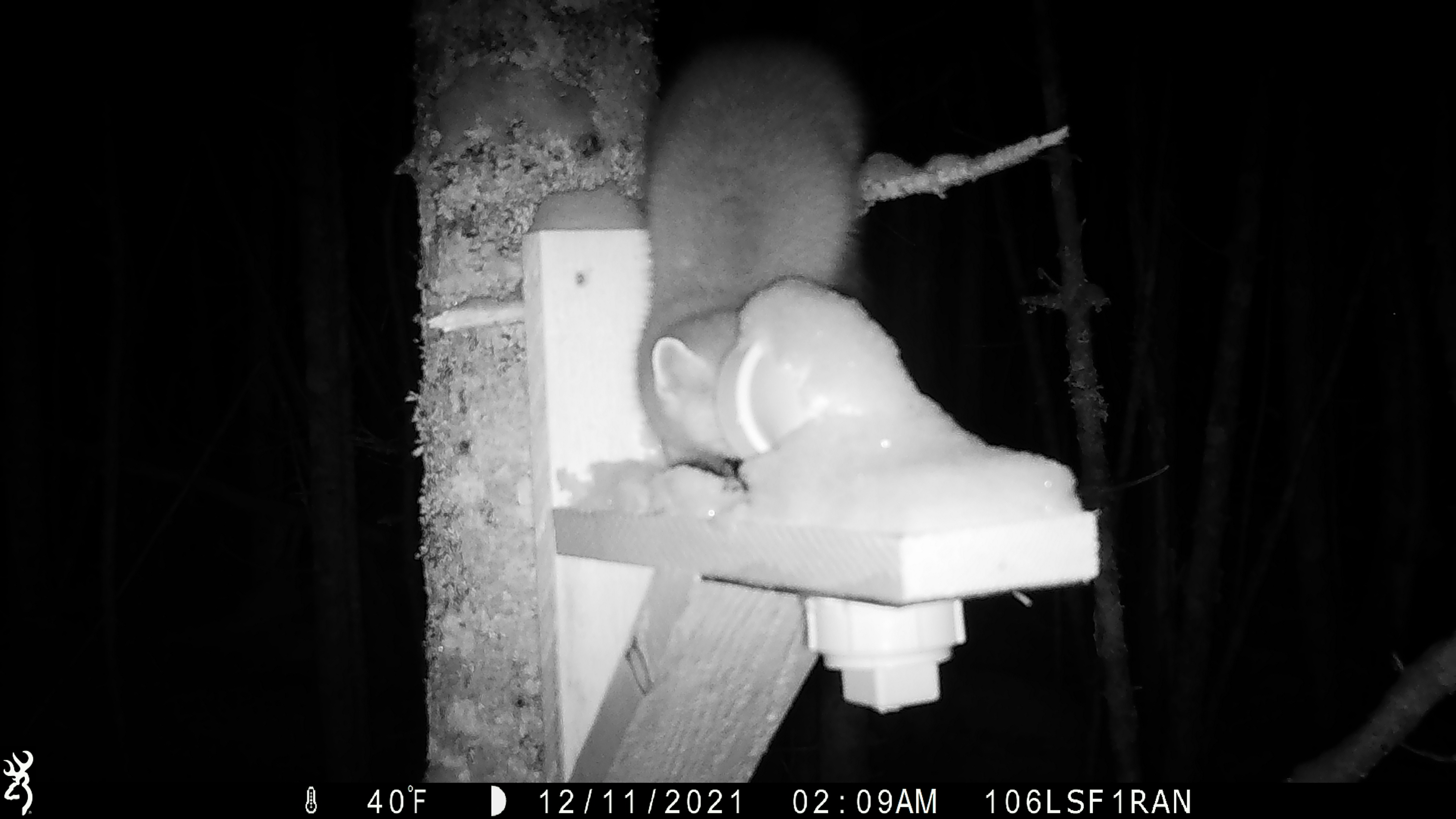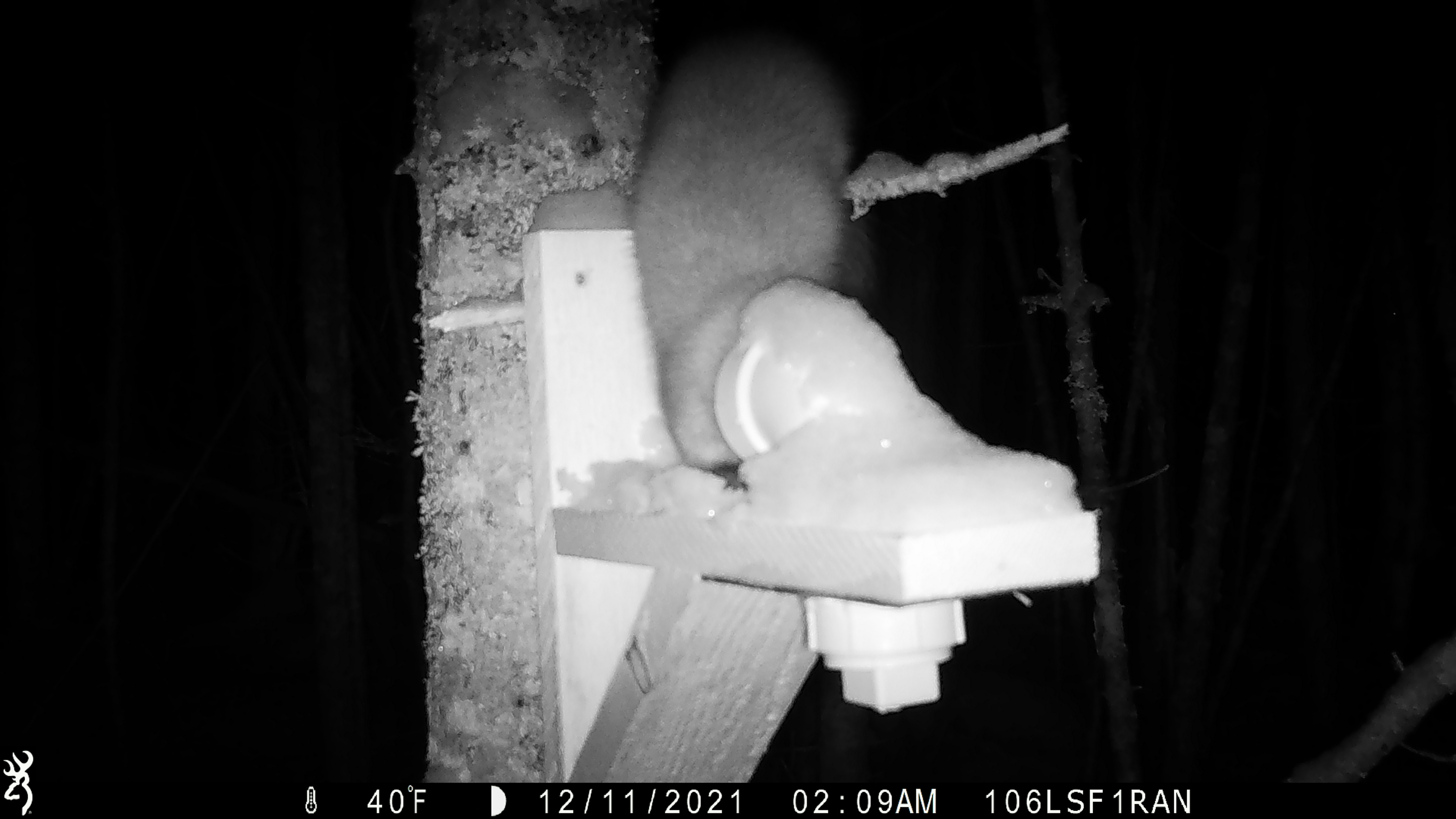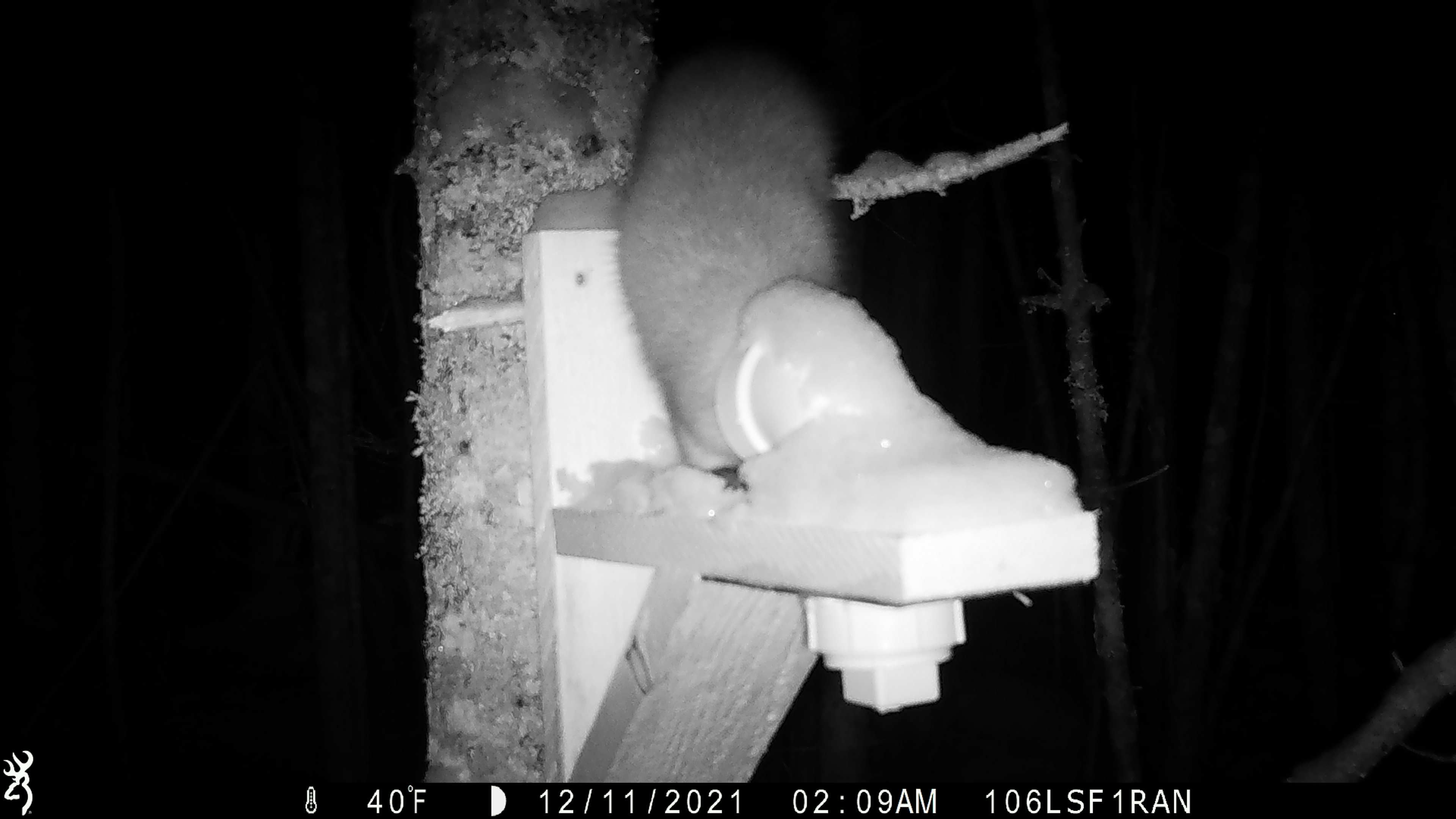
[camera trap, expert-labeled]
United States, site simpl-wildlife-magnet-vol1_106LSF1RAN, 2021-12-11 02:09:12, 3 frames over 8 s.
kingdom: Animalia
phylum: Chordata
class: Mammalia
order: Carnivora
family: Mustelidae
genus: Martes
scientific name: Martes americana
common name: american marten